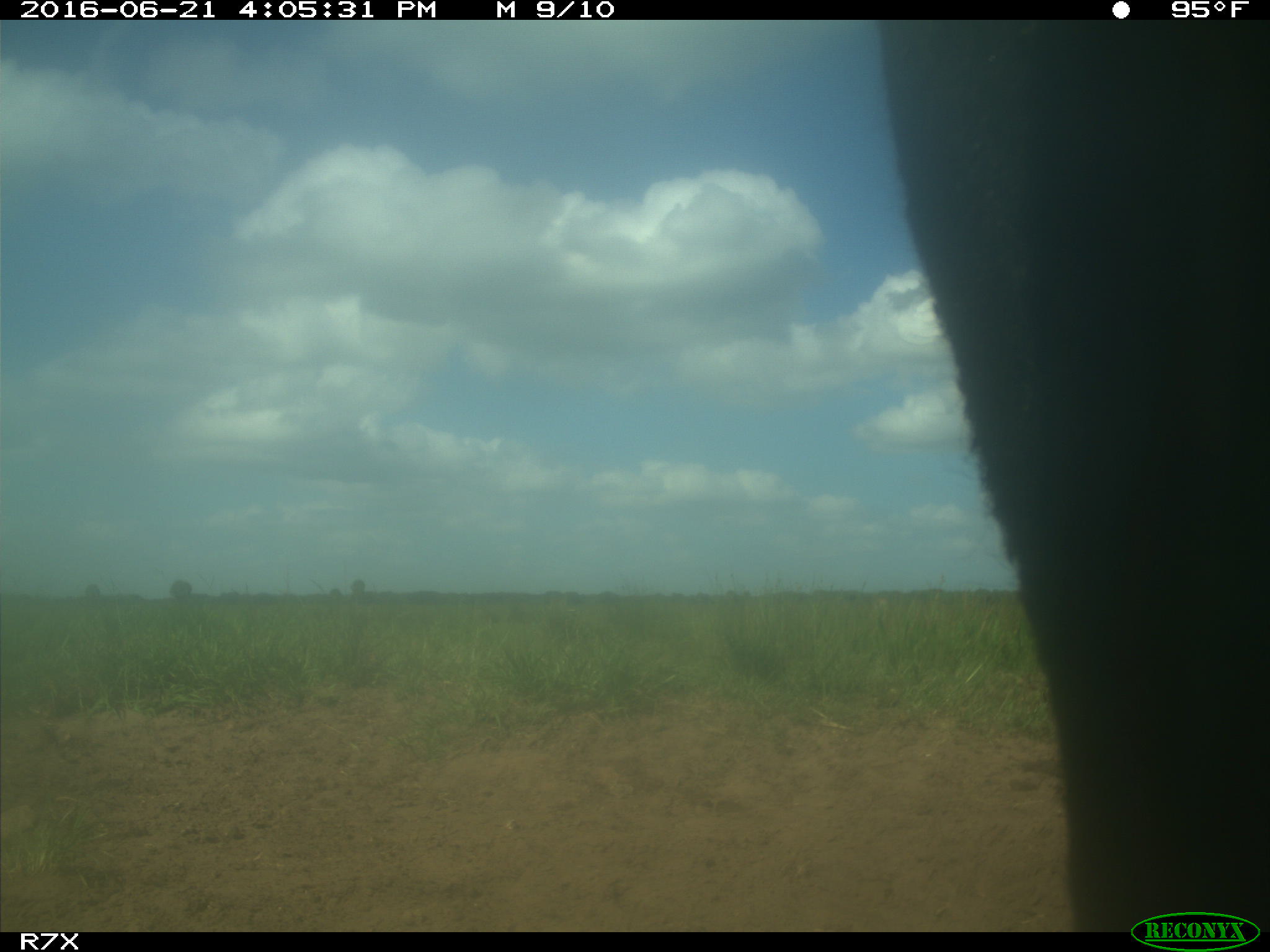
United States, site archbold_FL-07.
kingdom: Animalia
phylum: Chordata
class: Mammalia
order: Artiodactyla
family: Bovidae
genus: Bos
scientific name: Bos taurus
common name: domestic cow